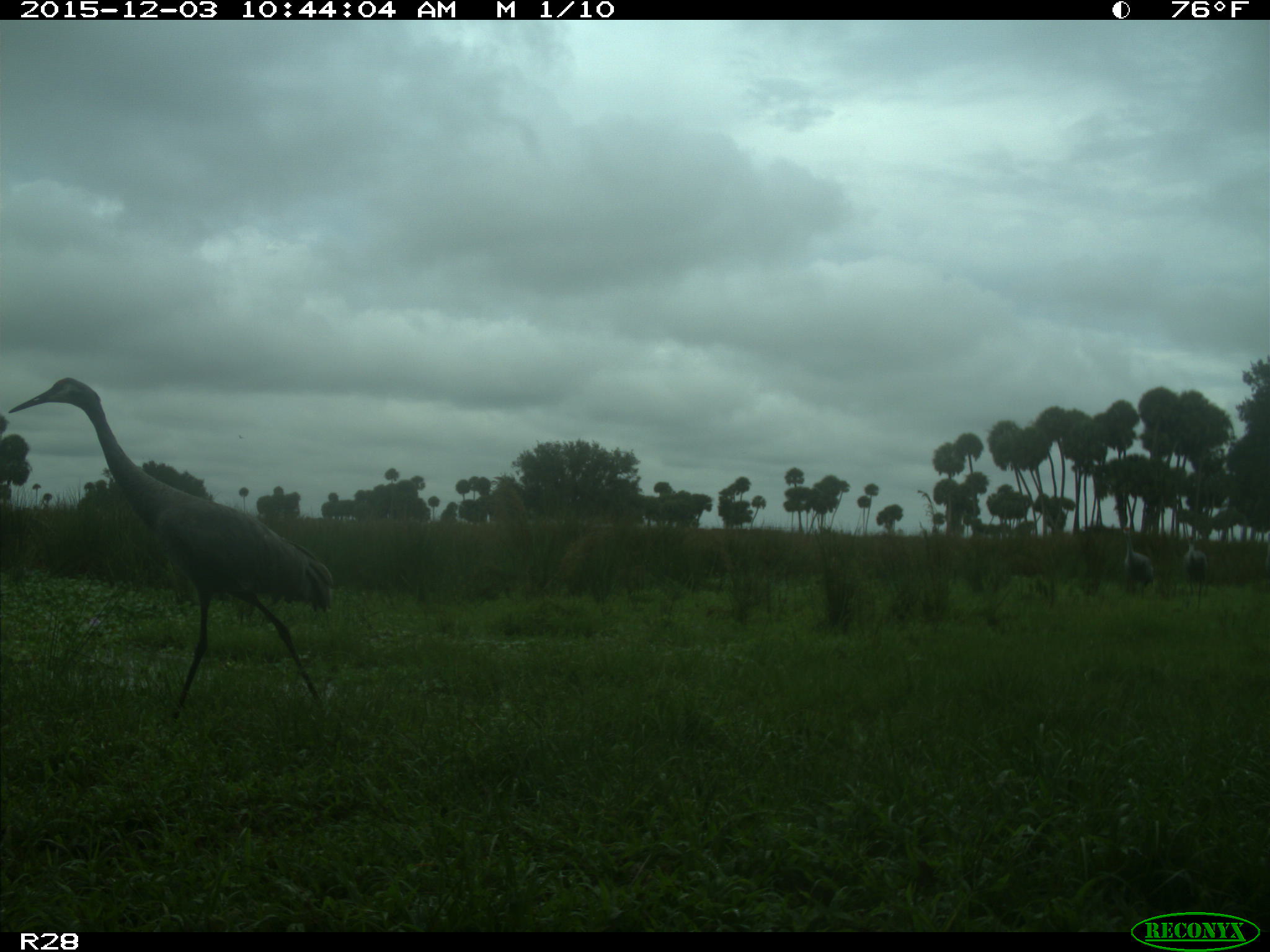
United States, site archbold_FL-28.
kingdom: Animalia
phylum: Chordata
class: Aves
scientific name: Aves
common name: birds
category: unidentified bird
Unidentified bird (birds) (Aves).